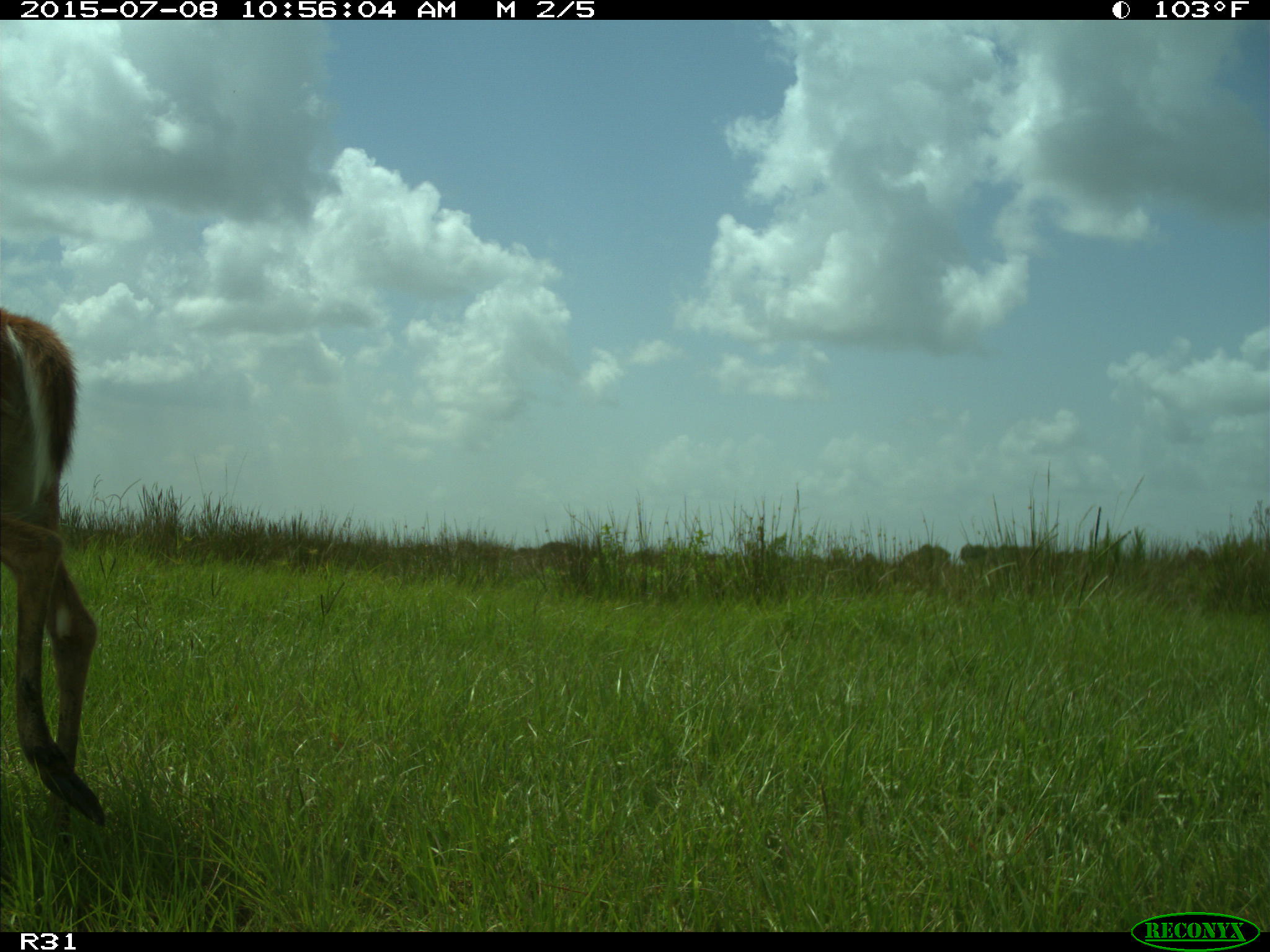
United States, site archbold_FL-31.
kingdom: Animalia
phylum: Chordata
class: Mammalia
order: Artiodactyla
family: Cervidae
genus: Odocoileus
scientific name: Odocoileus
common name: deer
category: unidentified deer